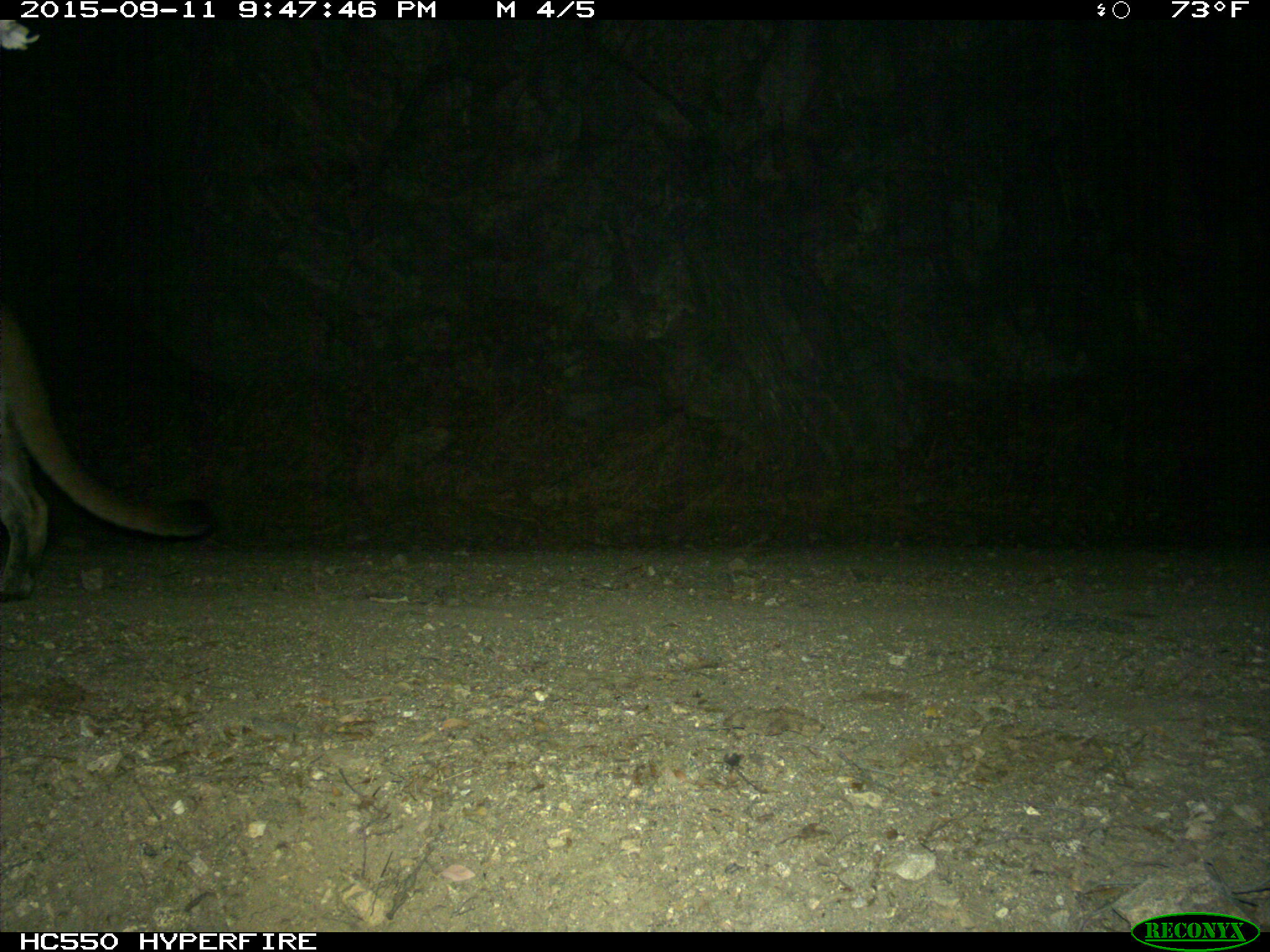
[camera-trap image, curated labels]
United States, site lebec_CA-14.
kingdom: Animalia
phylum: Chordata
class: Mammalia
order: Carnivora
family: Felidae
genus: Puma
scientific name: Puma concolor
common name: mountain lion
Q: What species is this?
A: Puma concolor (mountain lion).